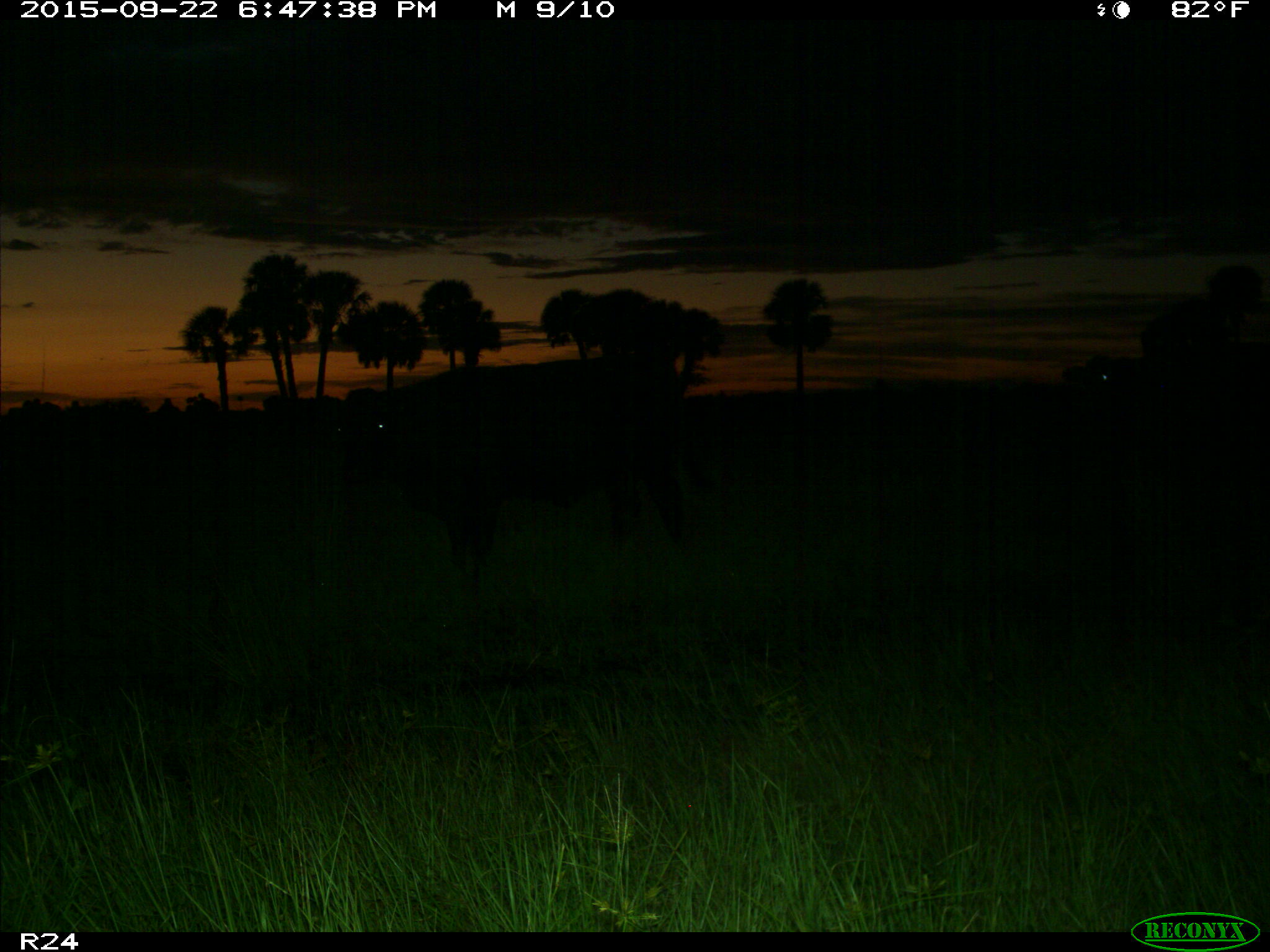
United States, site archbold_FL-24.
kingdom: Animalia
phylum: Chordata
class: Mammalia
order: Artiodactyla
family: Bovidae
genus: Bos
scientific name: Bos taurus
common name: domestic cow